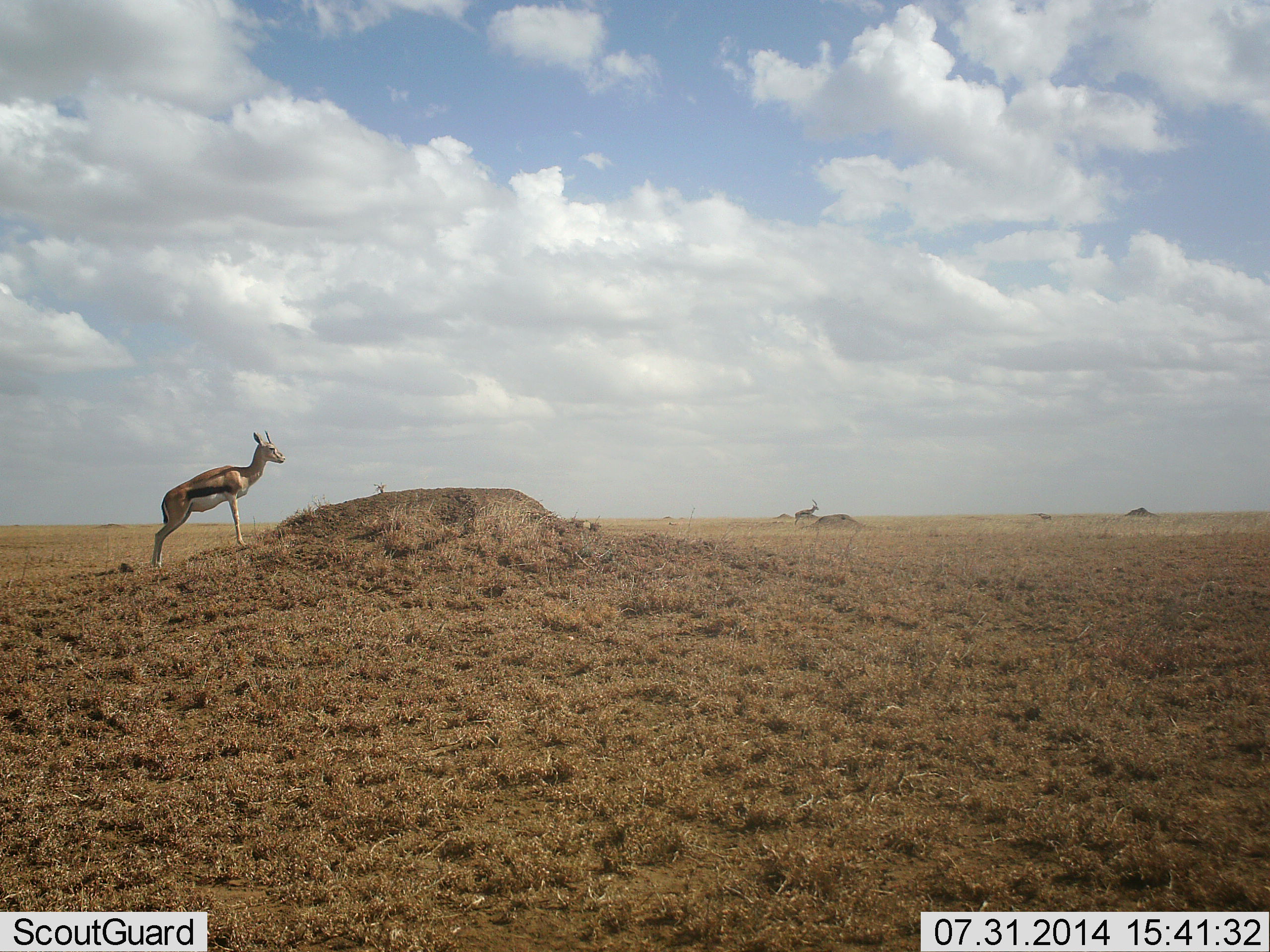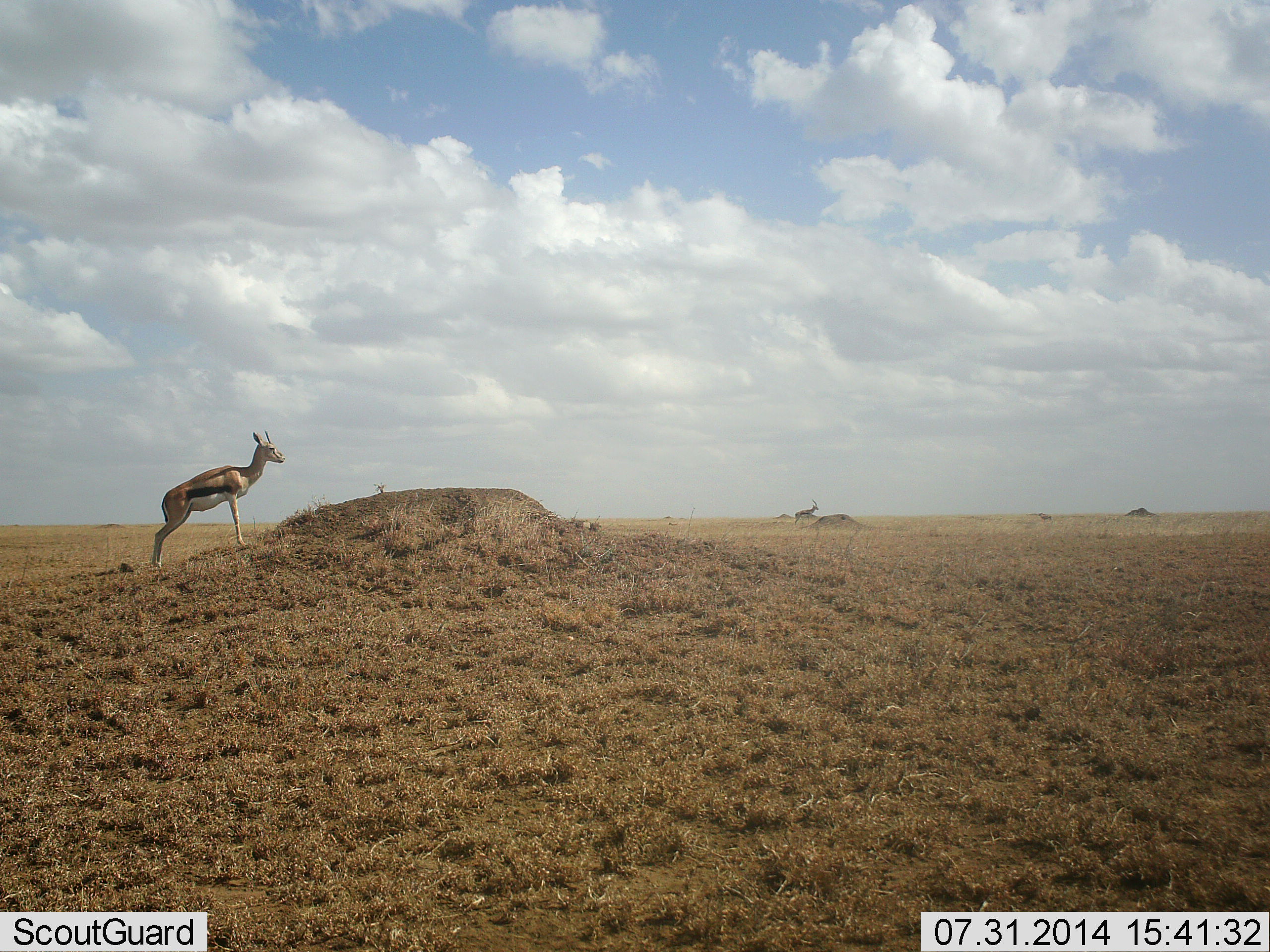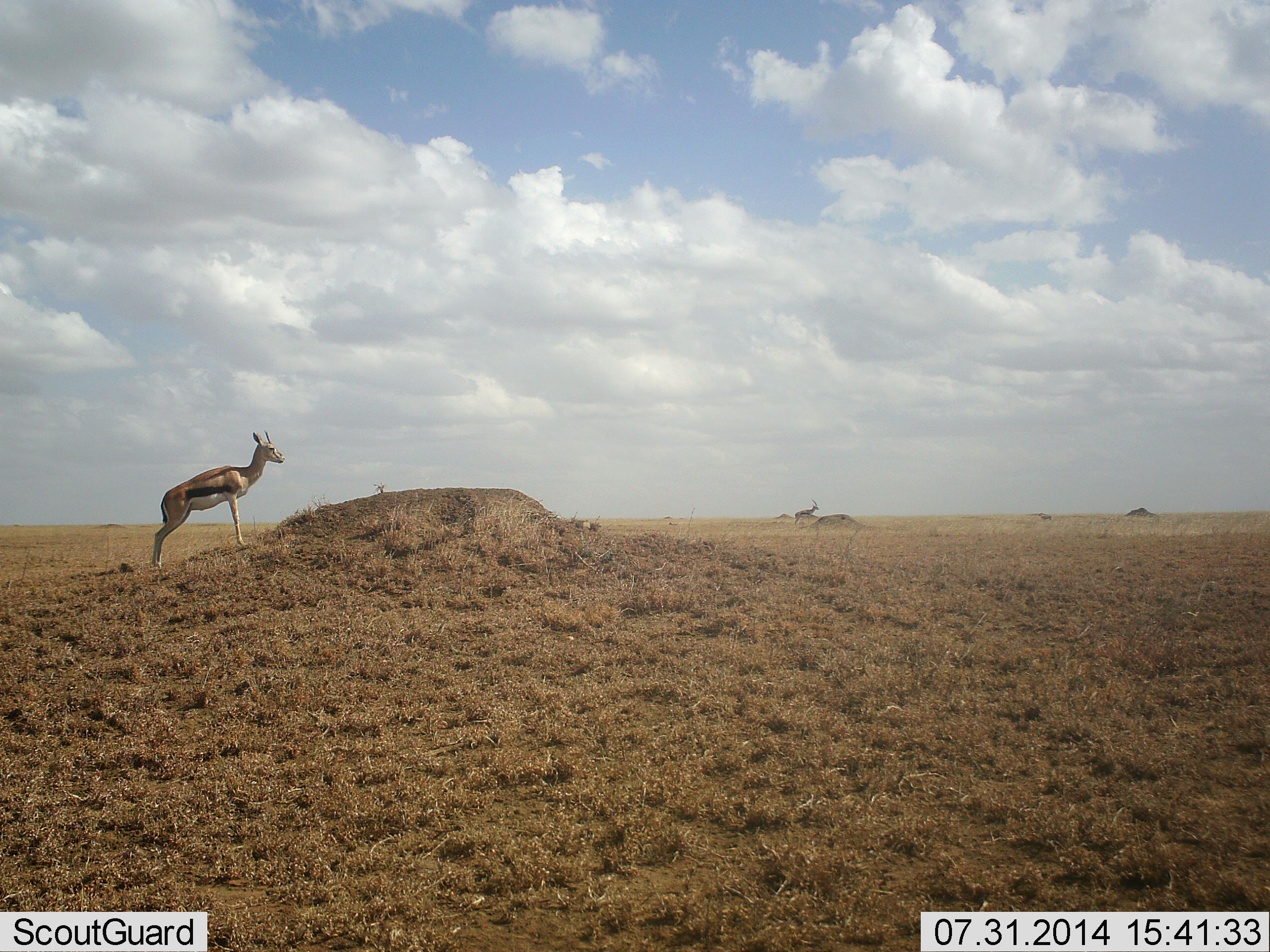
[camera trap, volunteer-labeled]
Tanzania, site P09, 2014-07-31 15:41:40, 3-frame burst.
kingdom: Animalia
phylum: Chordata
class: Mammalia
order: Artiodactyla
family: Bovidae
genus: Eudorcas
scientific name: Eudorcas thomsonii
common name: thomson's gazelle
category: gazellethomsons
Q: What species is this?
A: Gazellethomsons (thomson's gazelle) (Eudorcas thomsonii).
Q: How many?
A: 2.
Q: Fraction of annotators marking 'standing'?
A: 100%.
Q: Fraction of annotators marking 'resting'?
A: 0%.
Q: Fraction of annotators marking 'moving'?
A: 0%.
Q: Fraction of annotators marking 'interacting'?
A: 0%.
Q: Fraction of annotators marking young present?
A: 0%.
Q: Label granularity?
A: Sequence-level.